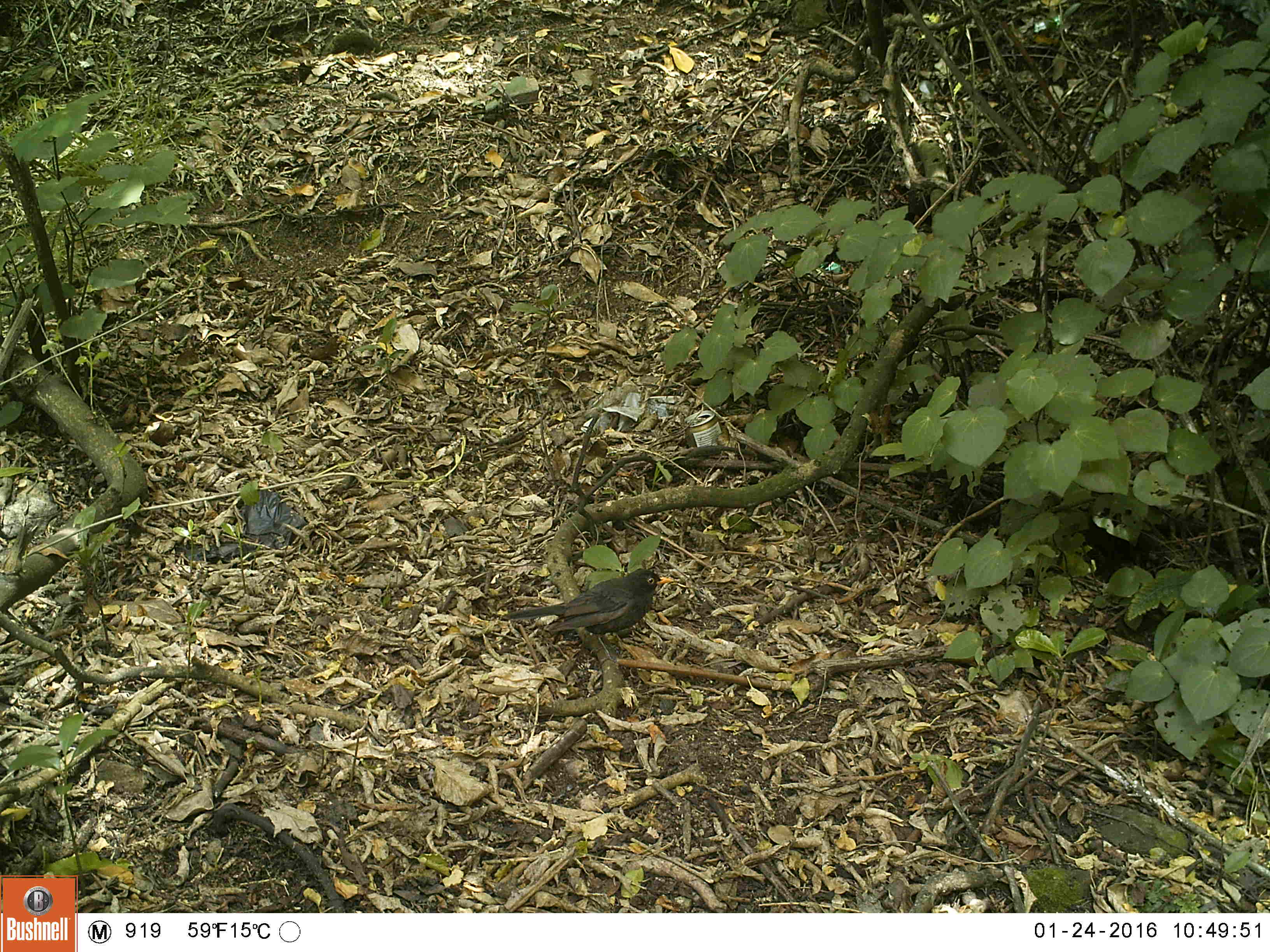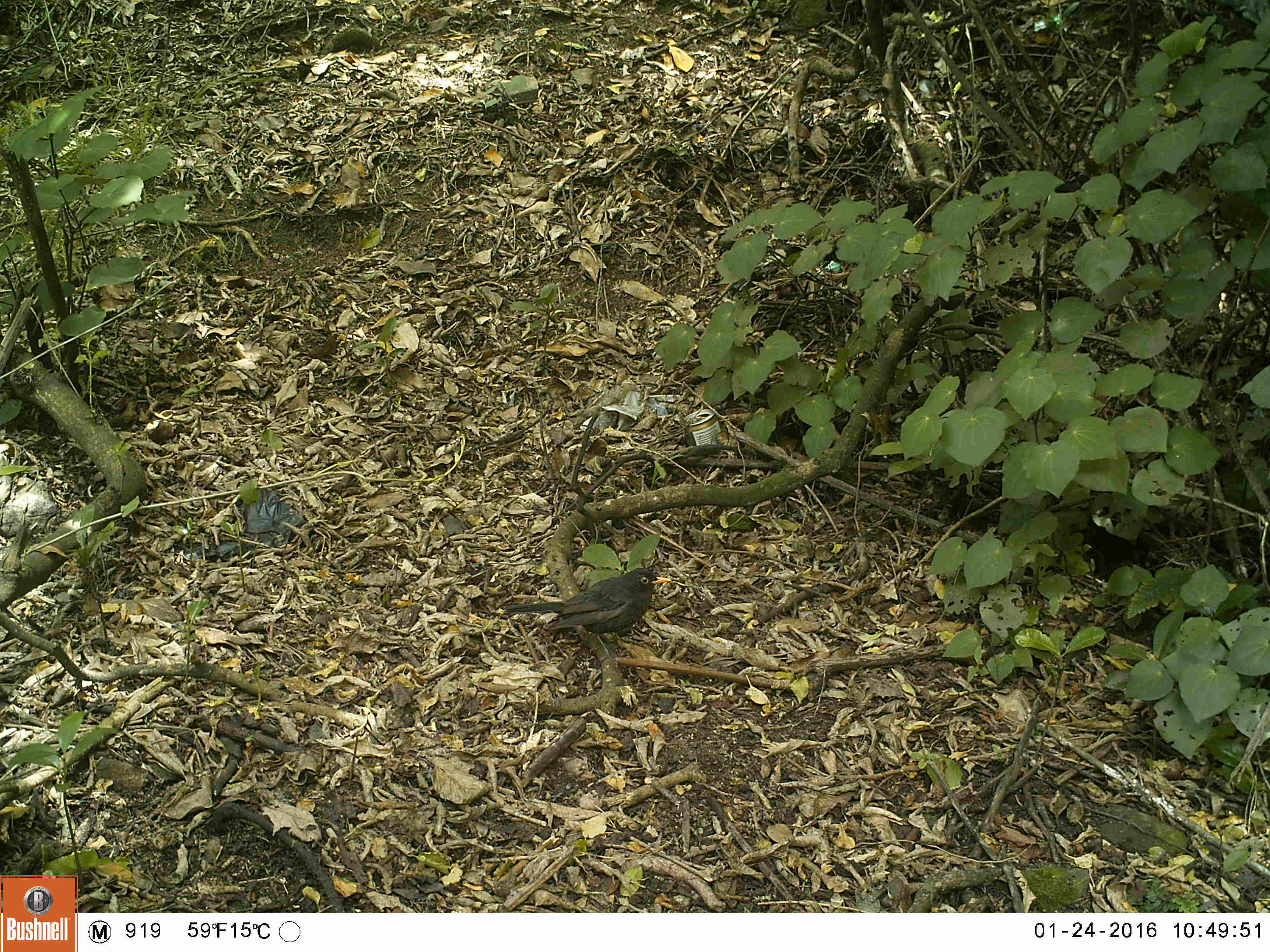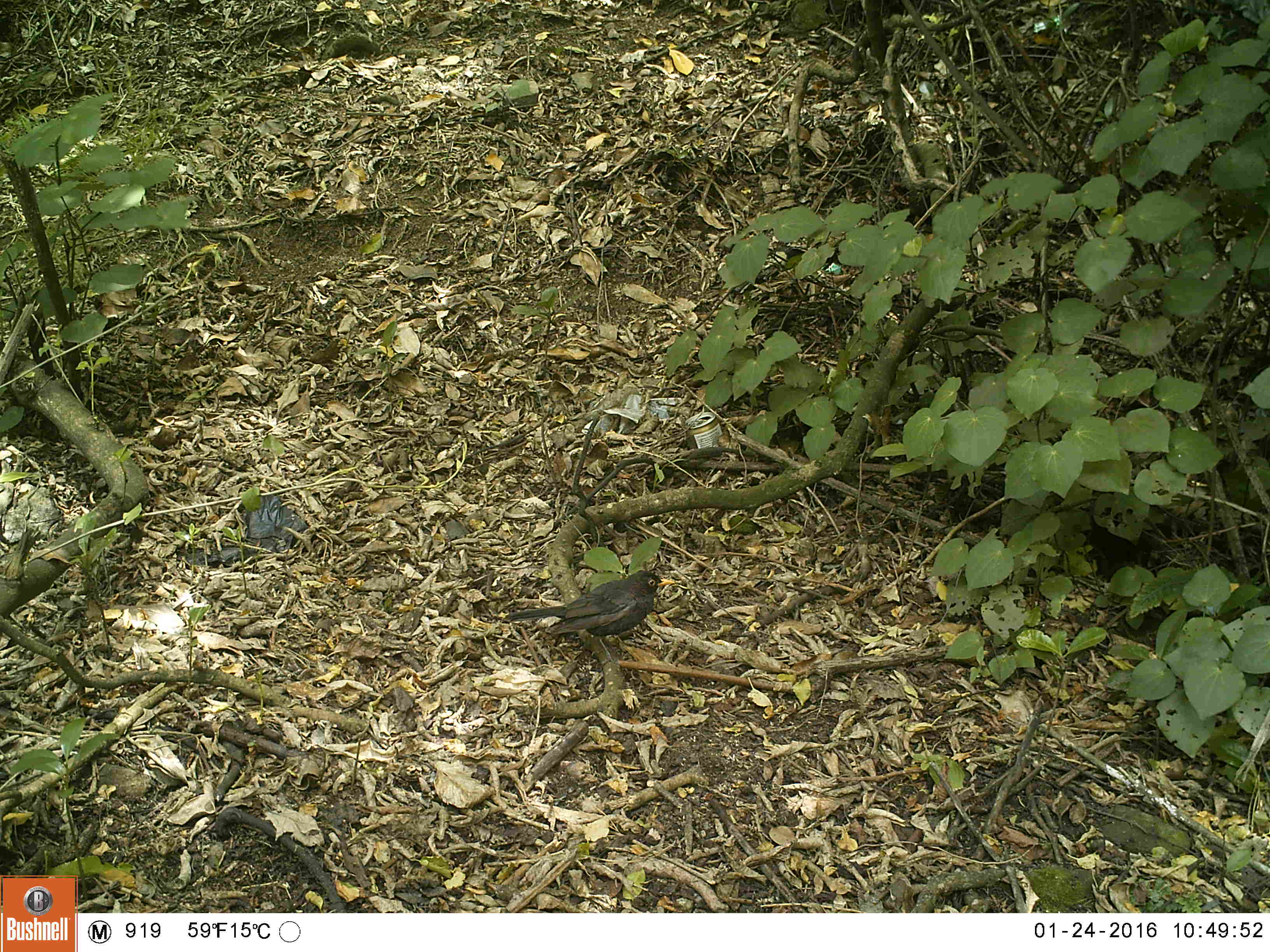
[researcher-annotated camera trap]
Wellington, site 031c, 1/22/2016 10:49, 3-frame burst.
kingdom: Animalia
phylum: Chordata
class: Aves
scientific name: Aves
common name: bird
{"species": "bird (Aves)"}